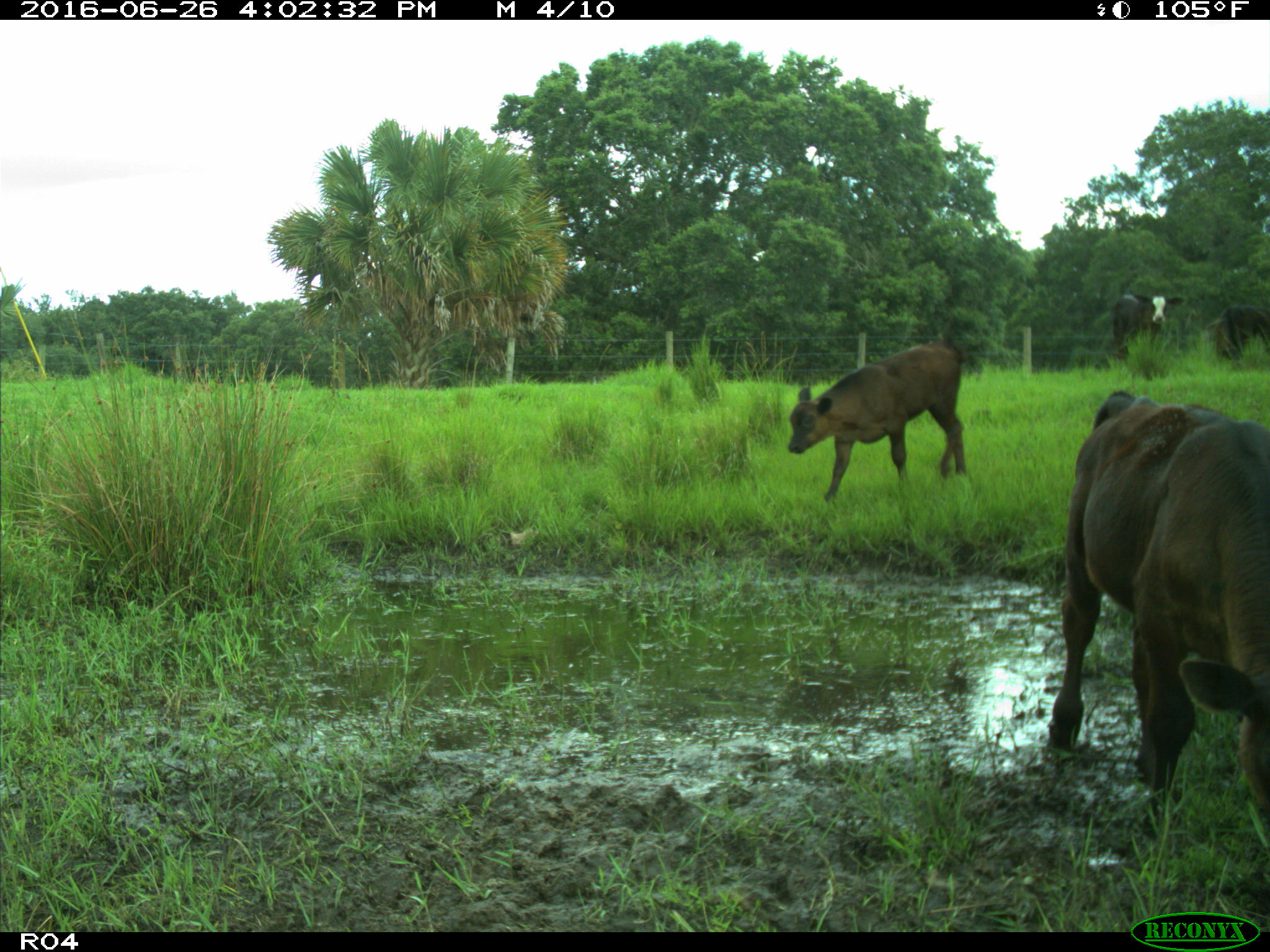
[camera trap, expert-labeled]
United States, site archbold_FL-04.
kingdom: Animalia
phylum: Chordata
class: Mammalia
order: Artiodactyla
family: Bovidae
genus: Bos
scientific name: Bos taurus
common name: domestic cow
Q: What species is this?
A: Bos taurus (domestic cow).